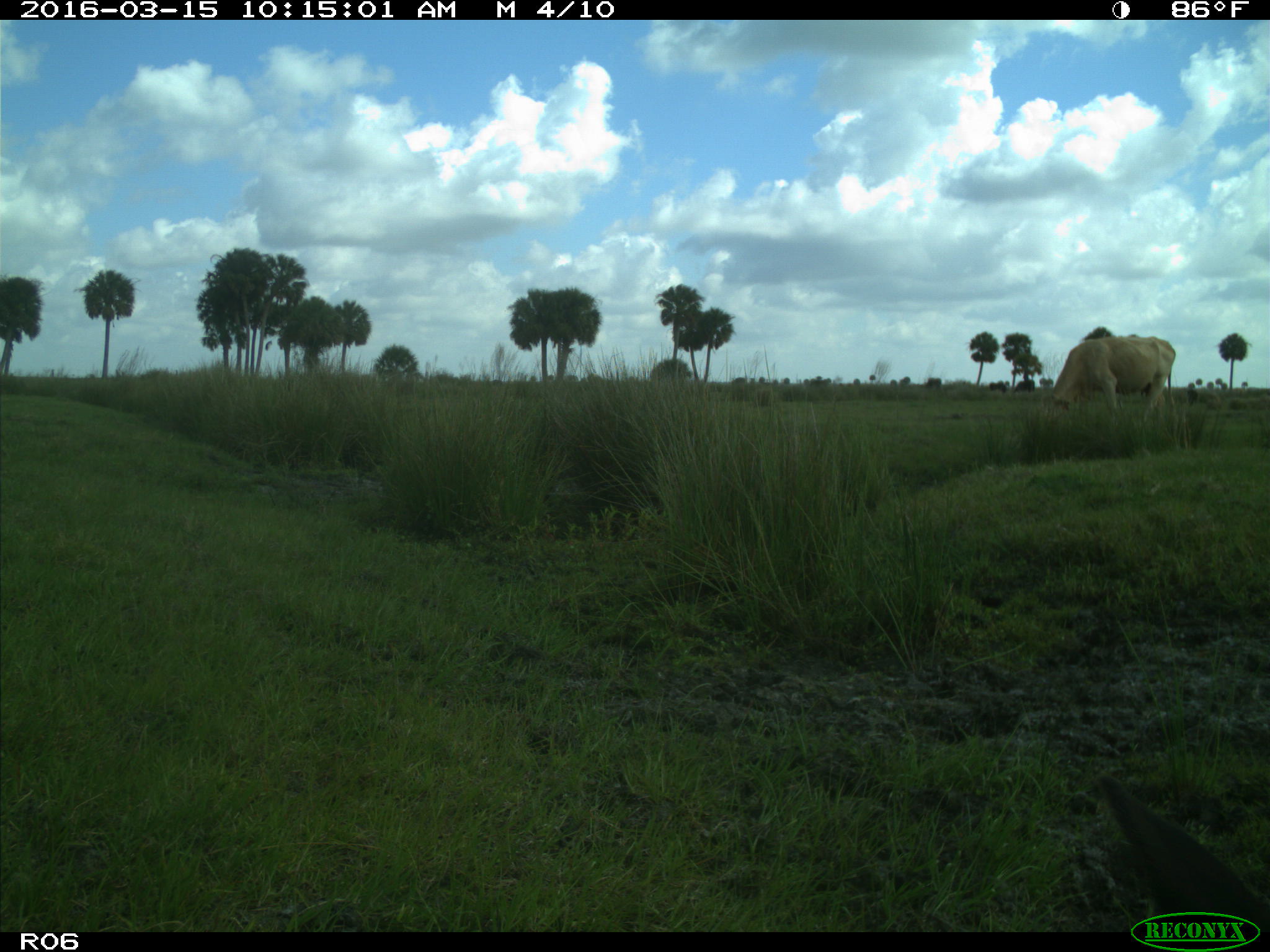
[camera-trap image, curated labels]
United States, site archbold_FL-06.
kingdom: Animalia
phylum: Chordata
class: Mammalia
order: Artiodactyla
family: Bovidae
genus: Bos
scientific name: Bos taurus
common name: domestic cow